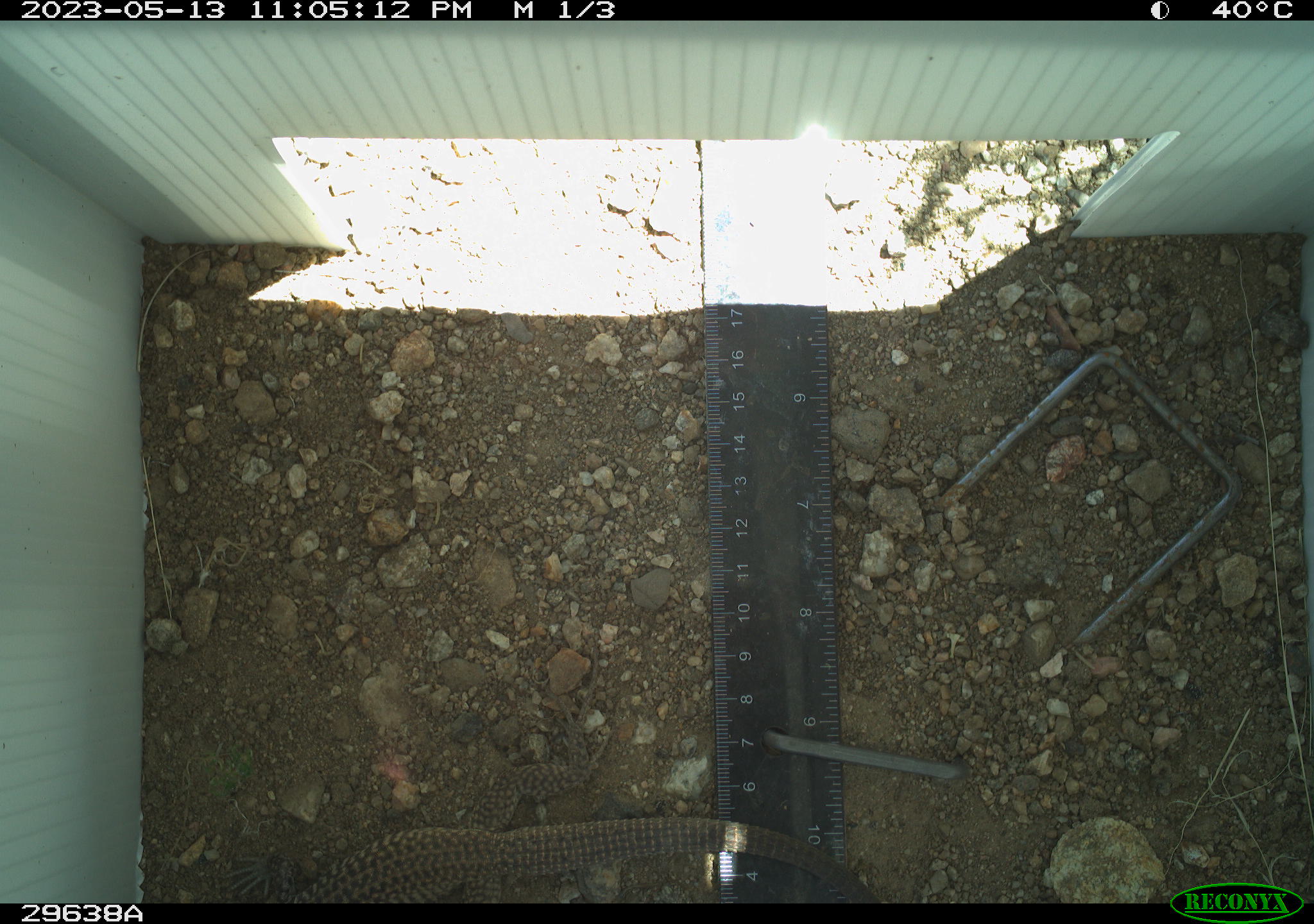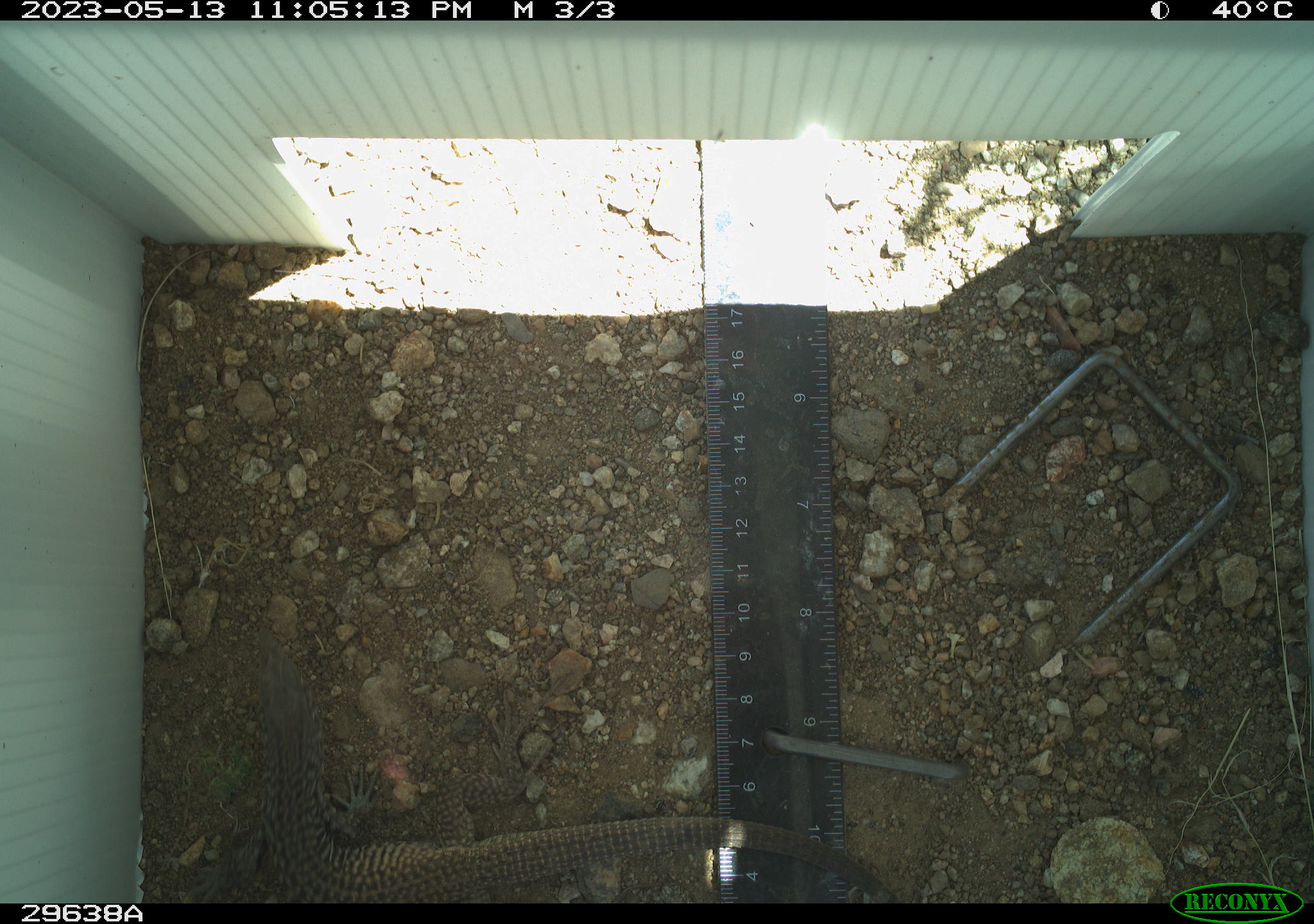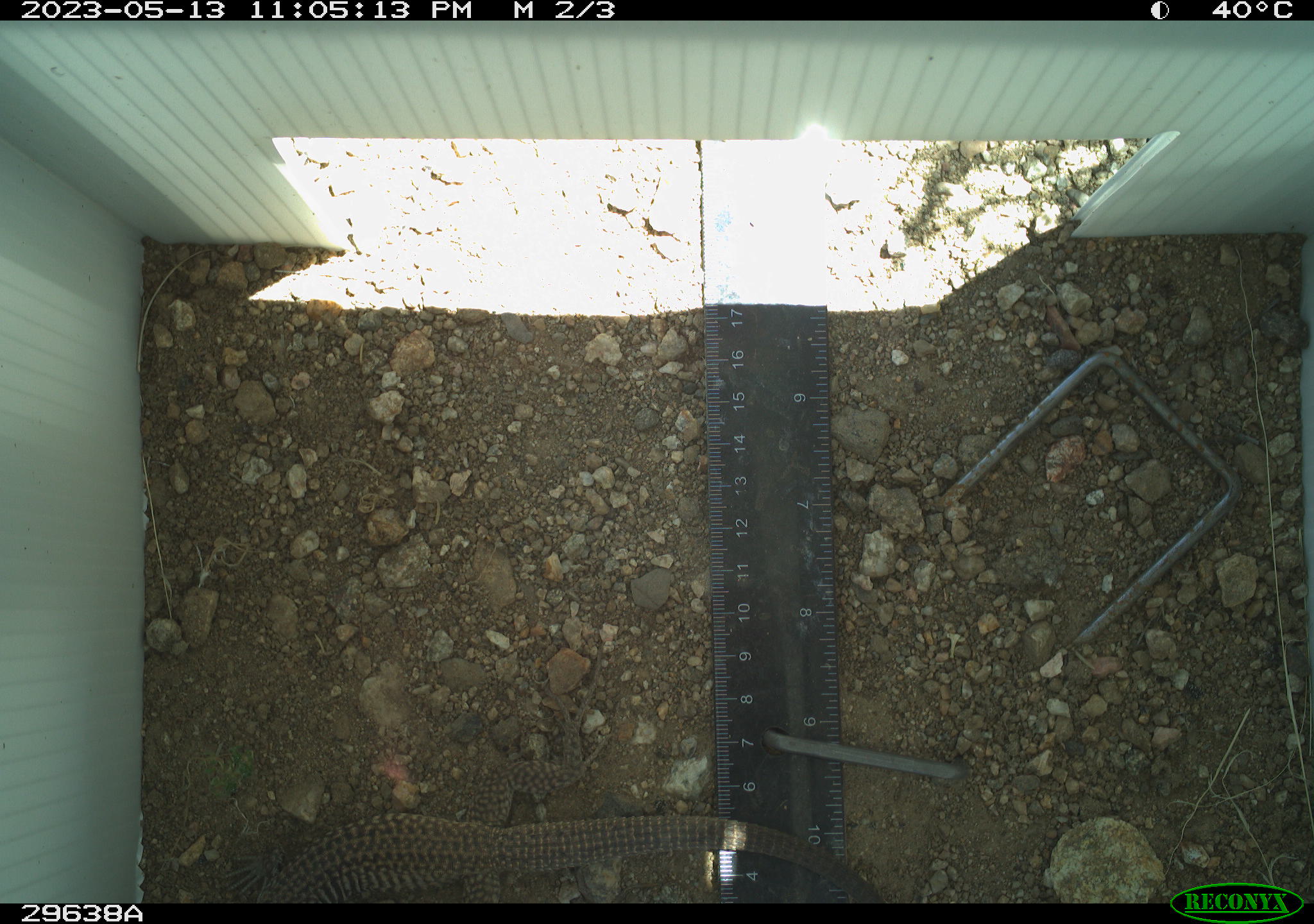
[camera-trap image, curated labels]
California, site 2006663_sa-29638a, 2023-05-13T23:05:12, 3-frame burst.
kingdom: Animalia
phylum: Chordata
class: Reptilia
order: Squamata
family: Teiidae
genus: Aspidoscelis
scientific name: Aspidoscelis tigris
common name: western whiptail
Western whiptail (Aspidoscelis tigris).